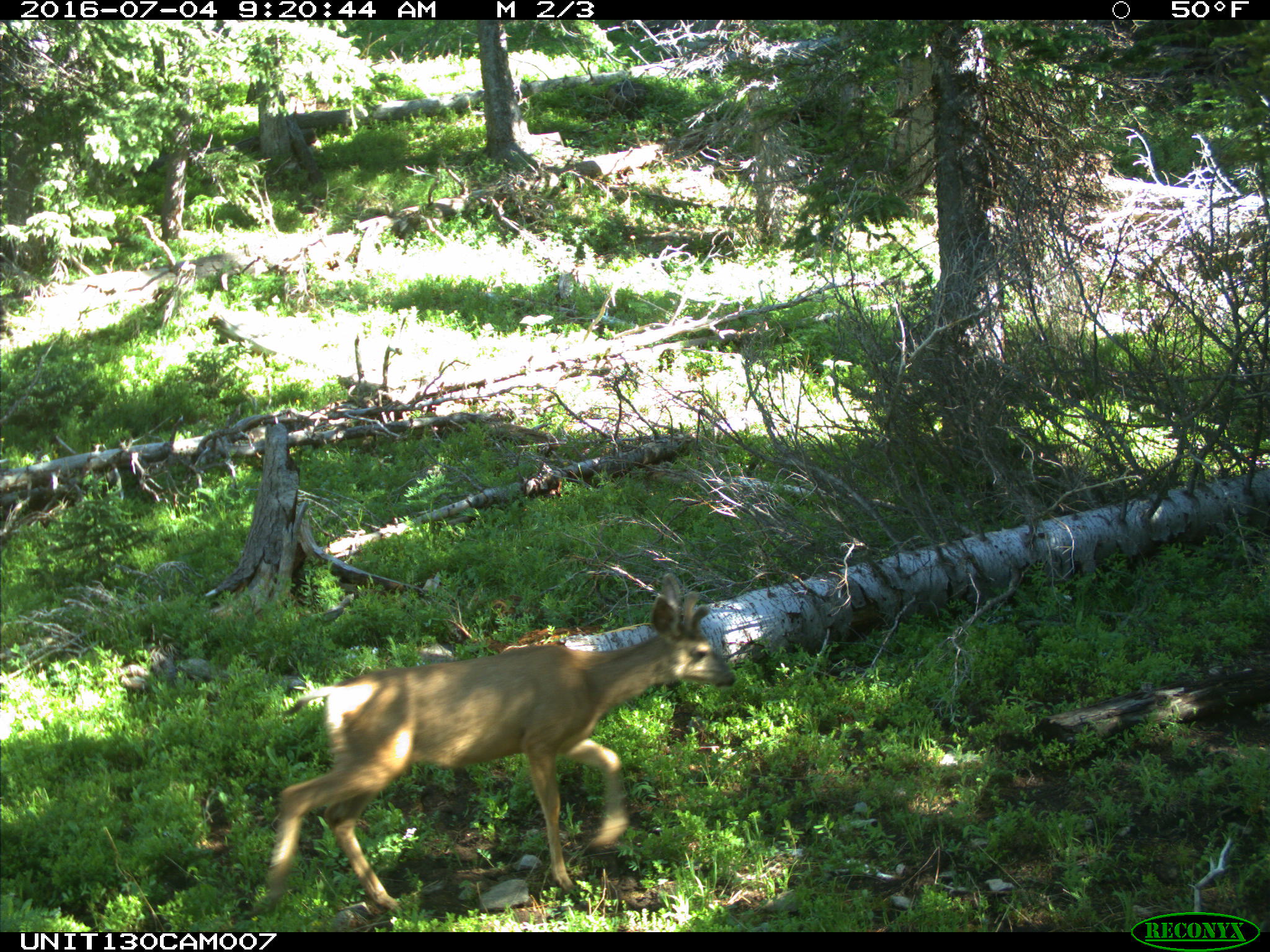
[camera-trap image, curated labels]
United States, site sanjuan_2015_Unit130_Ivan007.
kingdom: Animalia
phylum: Chordata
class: Mammalia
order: Artiodactyla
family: Cervidae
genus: Odocoileus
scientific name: Odocoileus hemionus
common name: mule deer